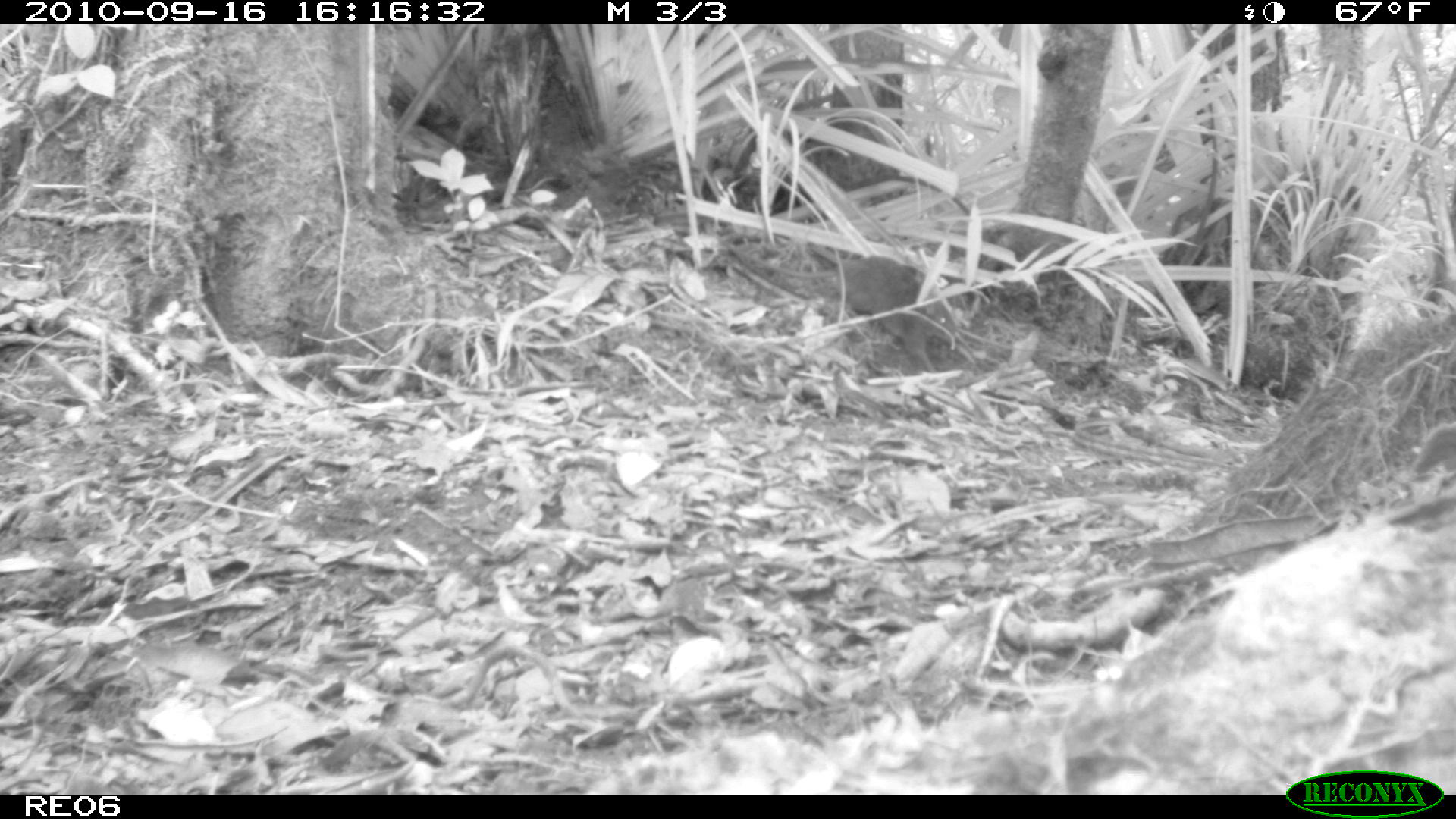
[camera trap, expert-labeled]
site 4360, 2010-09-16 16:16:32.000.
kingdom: Animalia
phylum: Chordata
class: Mammalia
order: Rodentia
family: Muridae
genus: Rattus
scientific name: Rattus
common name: rodent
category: unknown rat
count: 1